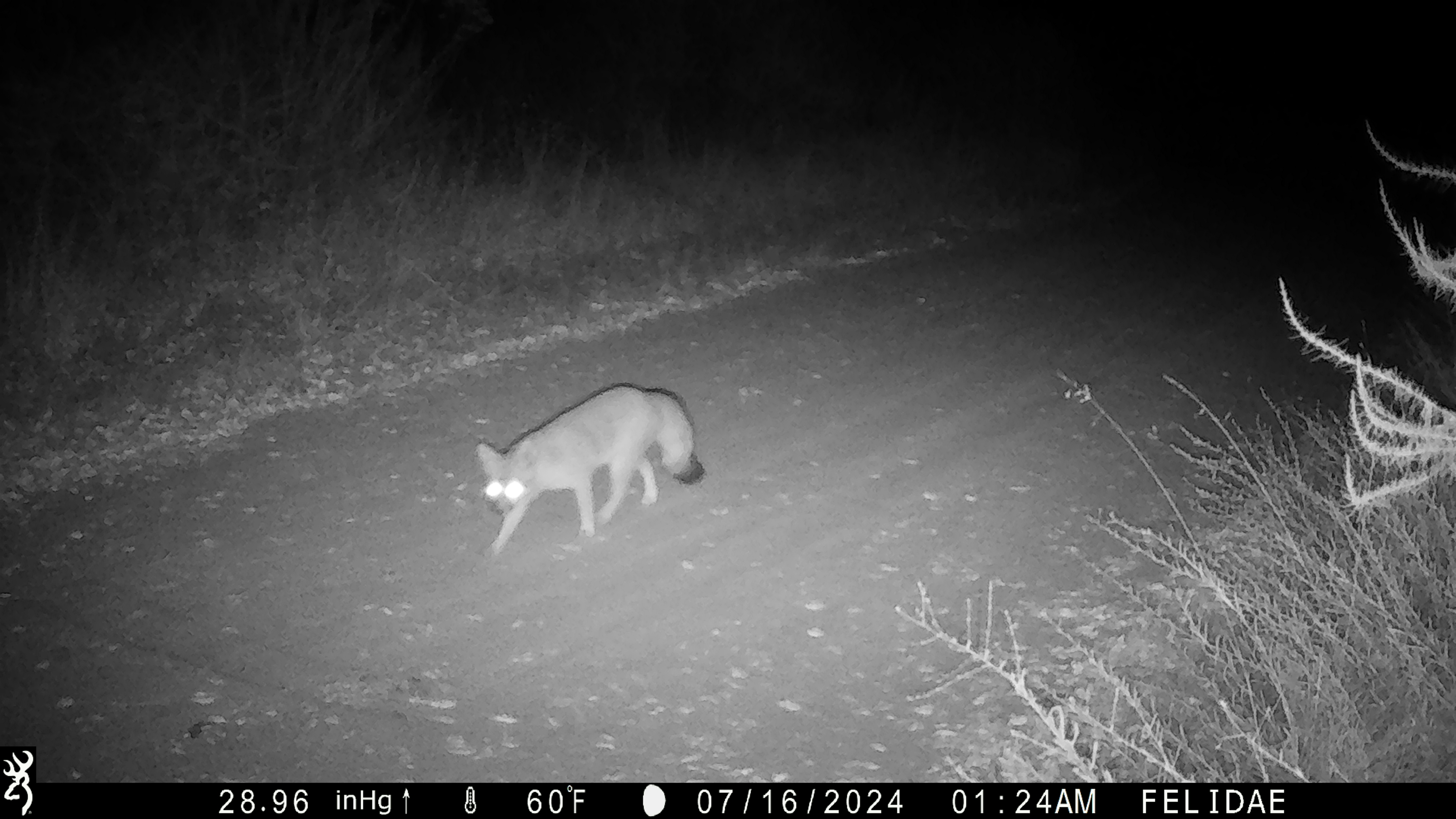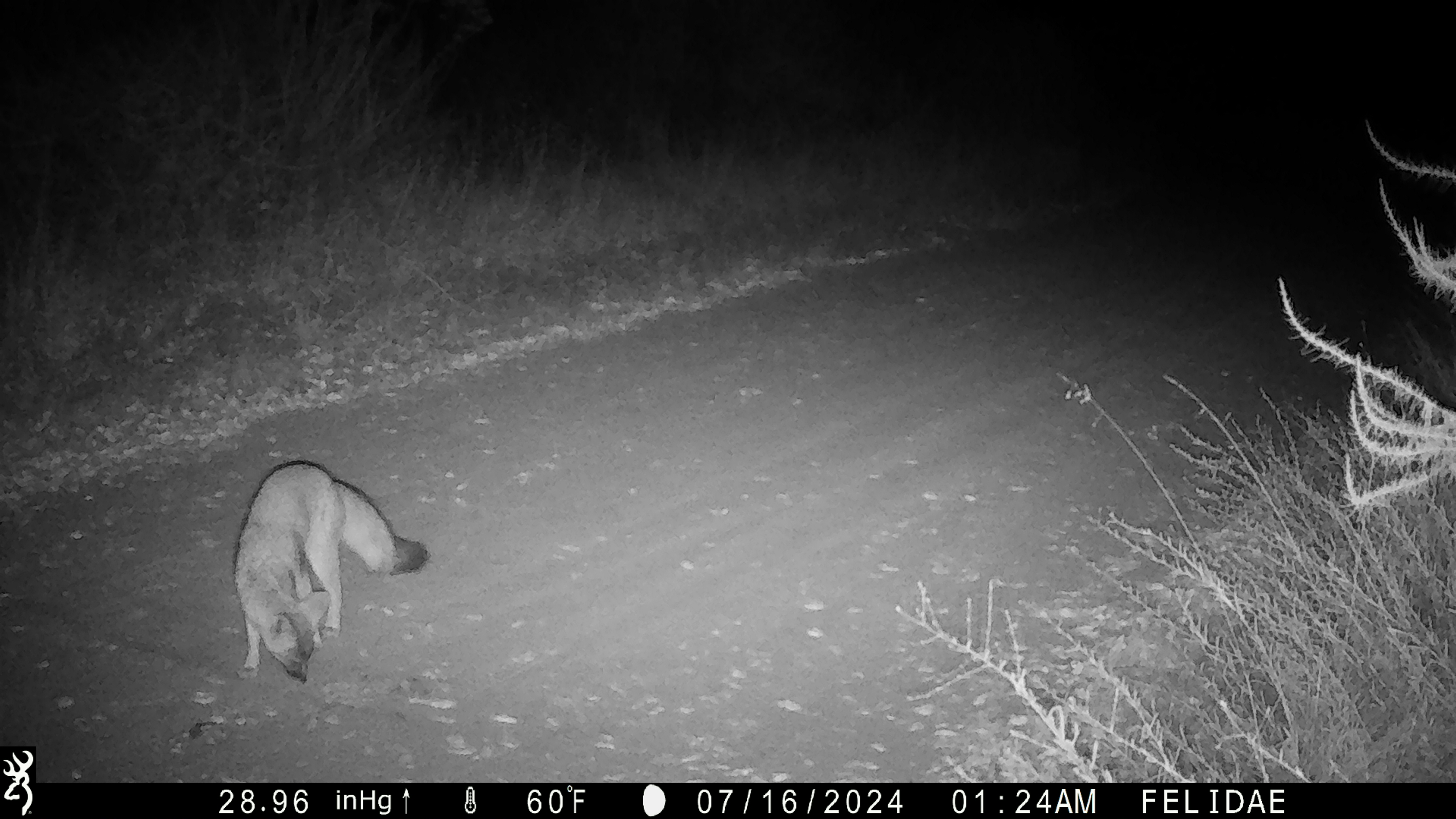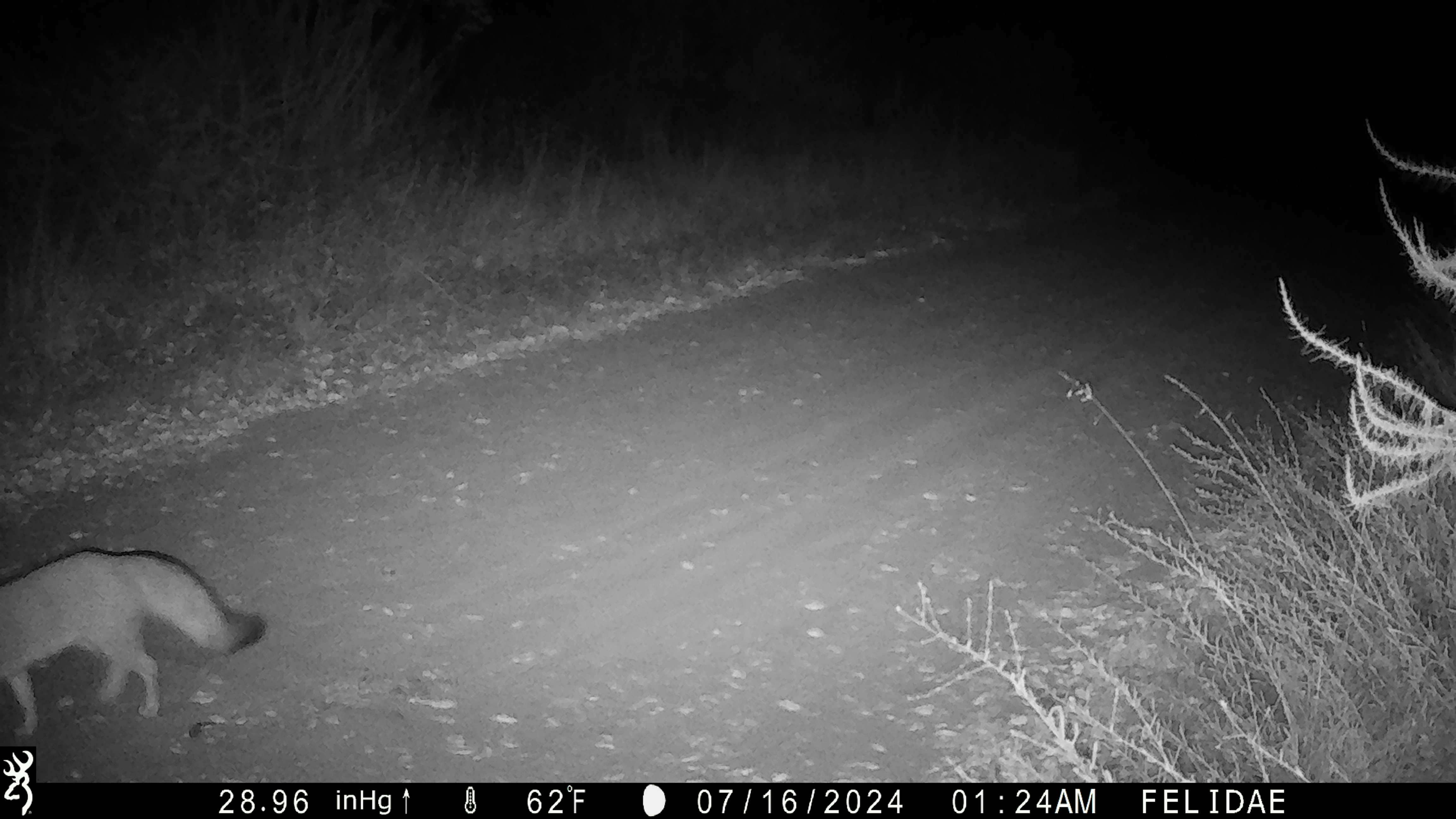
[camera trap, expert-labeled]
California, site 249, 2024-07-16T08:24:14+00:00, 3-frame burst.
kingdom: Animalia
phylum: Chordata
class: Mammalia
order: Carnivora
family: Canidae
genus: Urocyon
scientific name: Urocyon cinereoargenteus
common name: gray fox